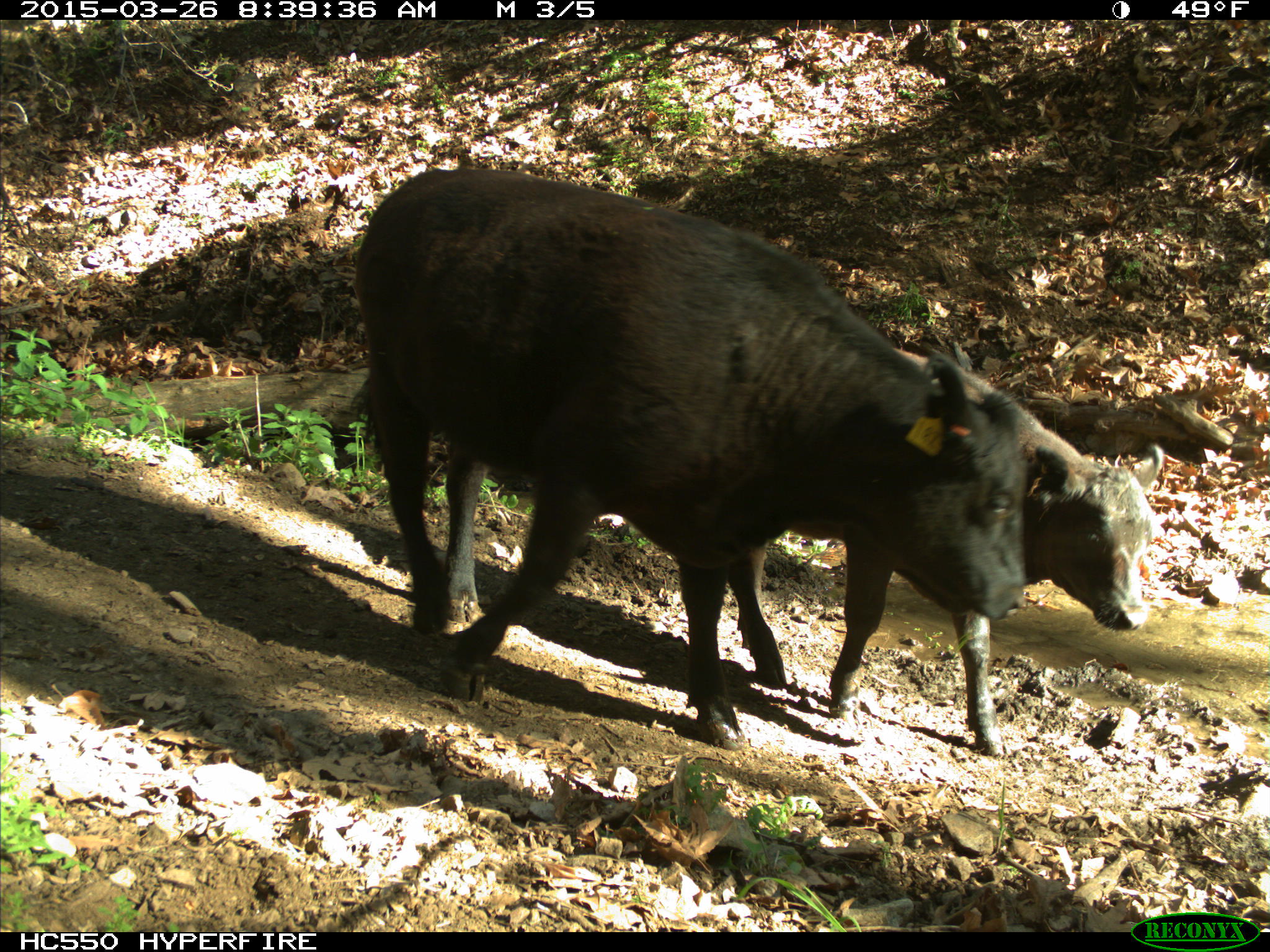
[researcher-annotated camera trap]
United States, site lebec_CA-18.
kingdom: Animalia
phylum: Chordata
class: Mammalia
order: Artiodactyla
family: Bovidae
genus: Bos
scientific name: Bos taurus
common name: domestic cow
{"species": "Bos taurus (domestic cow)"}